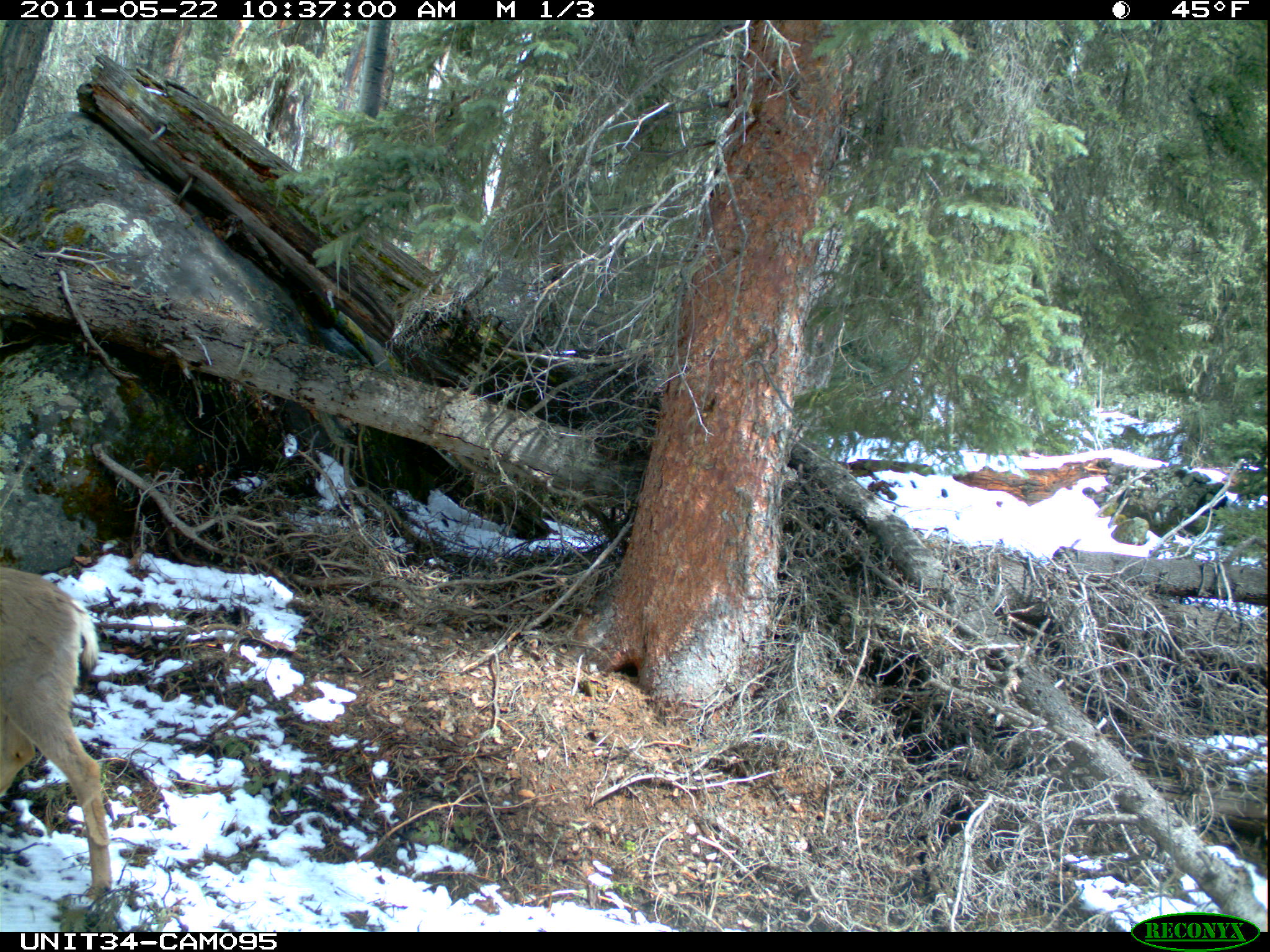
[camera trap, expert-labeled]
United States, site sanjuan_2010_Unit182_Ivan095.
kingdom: Animalia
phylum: Chordata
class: Mammalia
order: Artiodactyla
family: Cervidae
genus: Odocoileus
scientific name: Odocoileus hemionus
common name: mule deer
Odocoileus hemionus (mule deer).